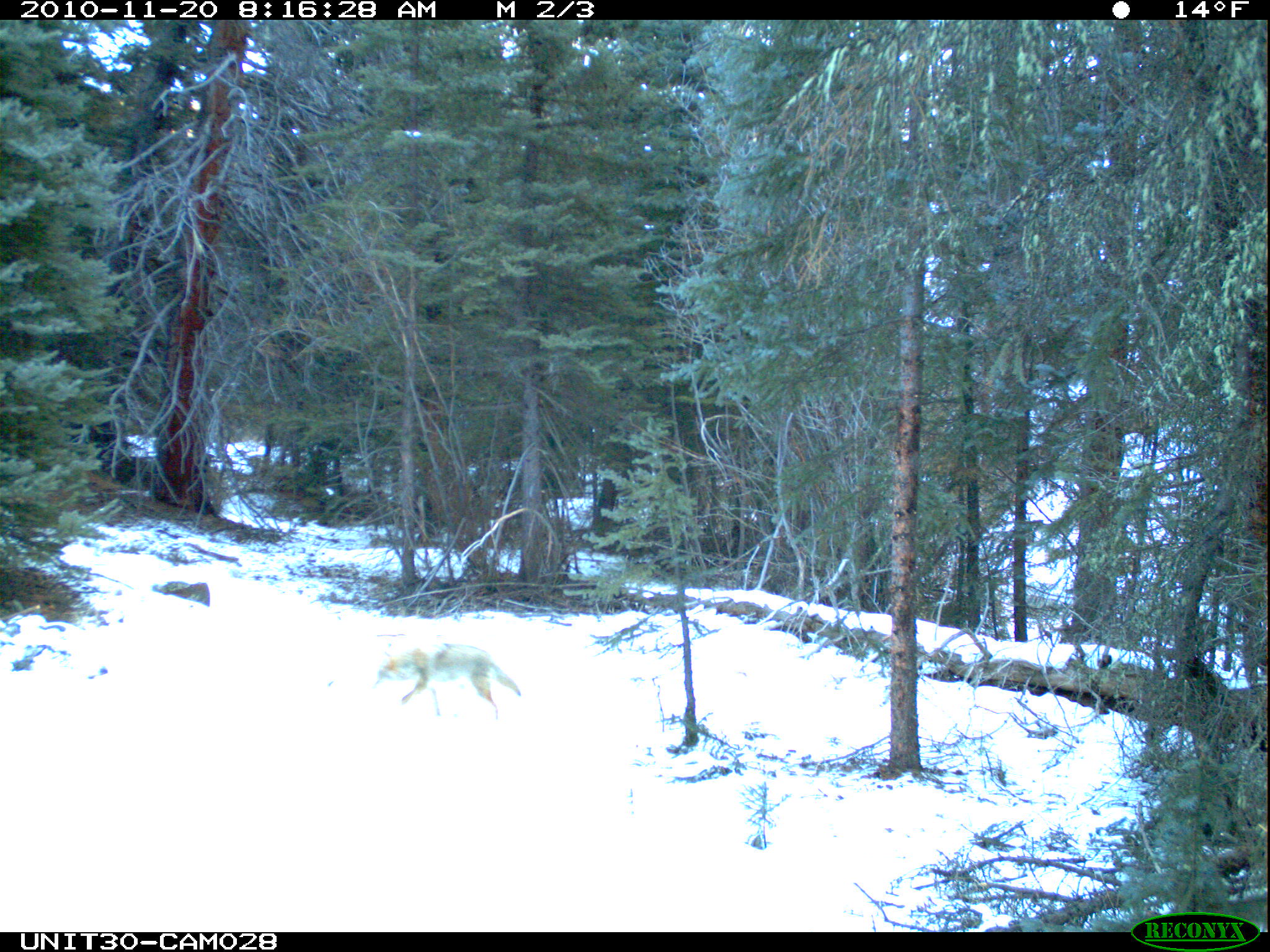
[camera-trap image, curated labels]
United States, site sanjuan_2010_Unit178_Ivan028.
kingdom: Animalia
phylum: Chordata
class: Mammalia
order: Carnivora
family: Canidae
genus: Canis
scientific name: Canis latrans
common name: coyote